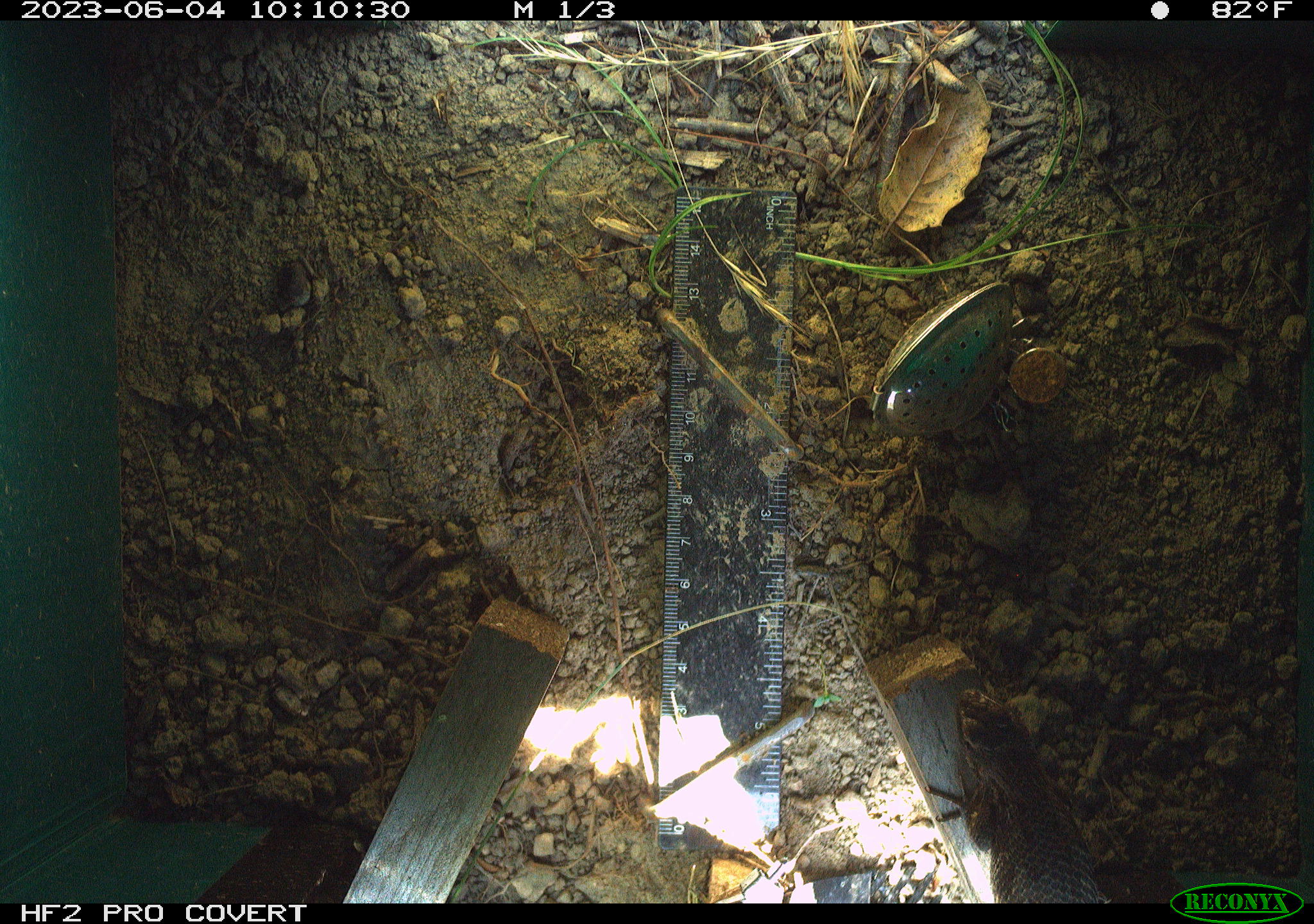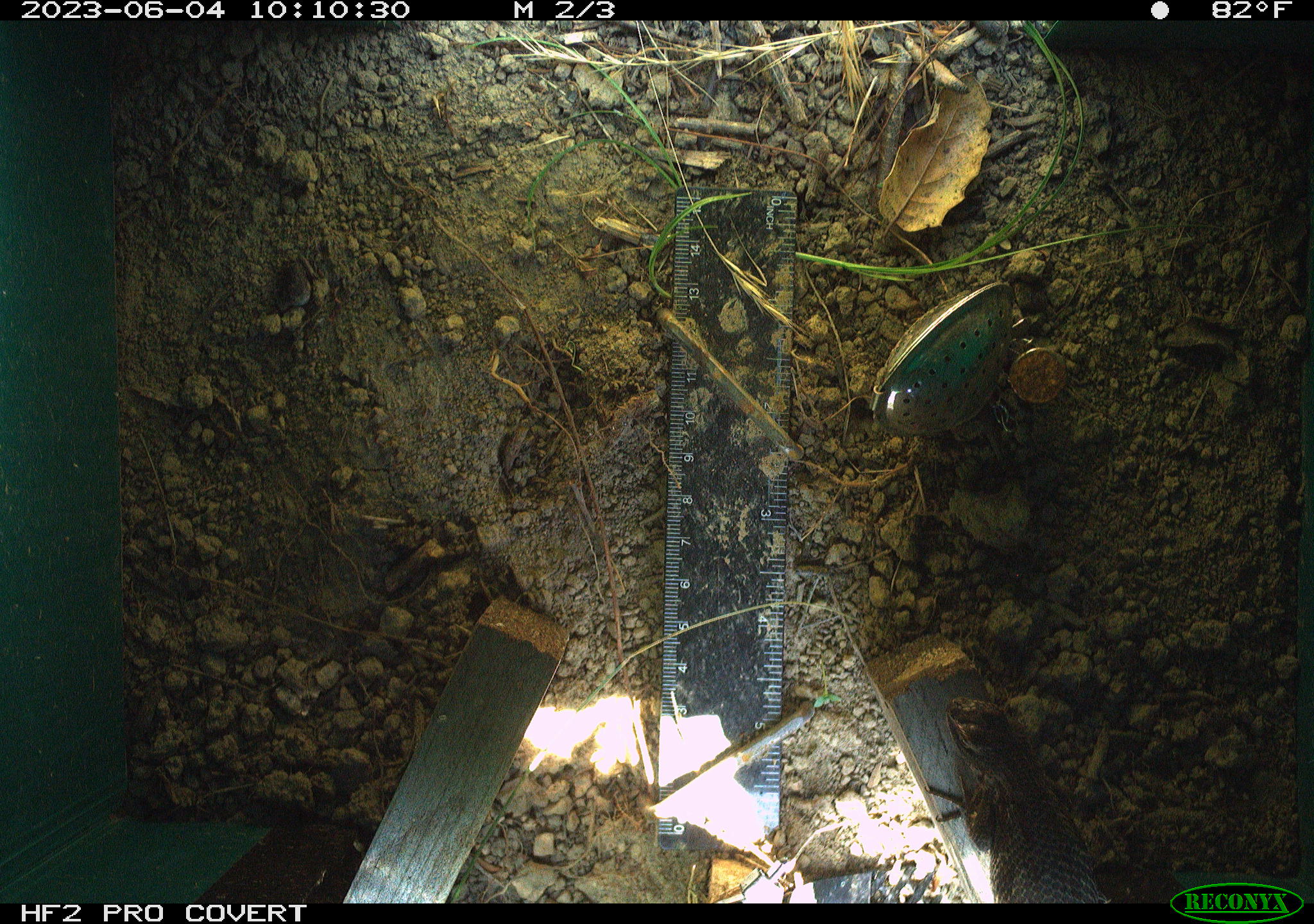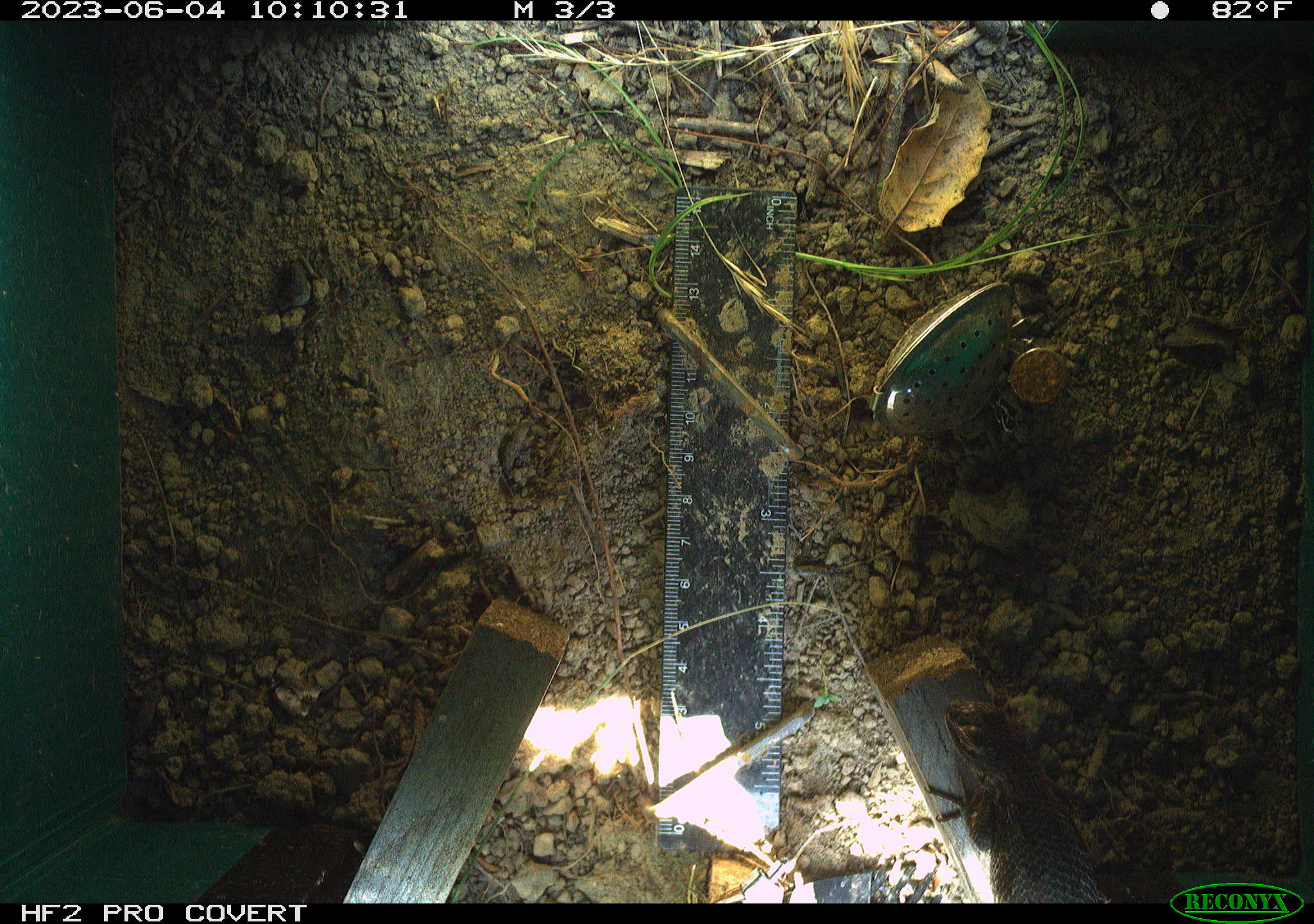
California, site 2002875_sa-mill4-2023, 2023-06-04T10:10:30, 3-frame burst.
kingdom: Animalia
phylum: Chordata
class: Reptilia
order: Squamata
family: Phrynosomatidae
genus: Sceloporus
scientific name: Sceloporus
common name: spiny lizards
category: sceloporus species